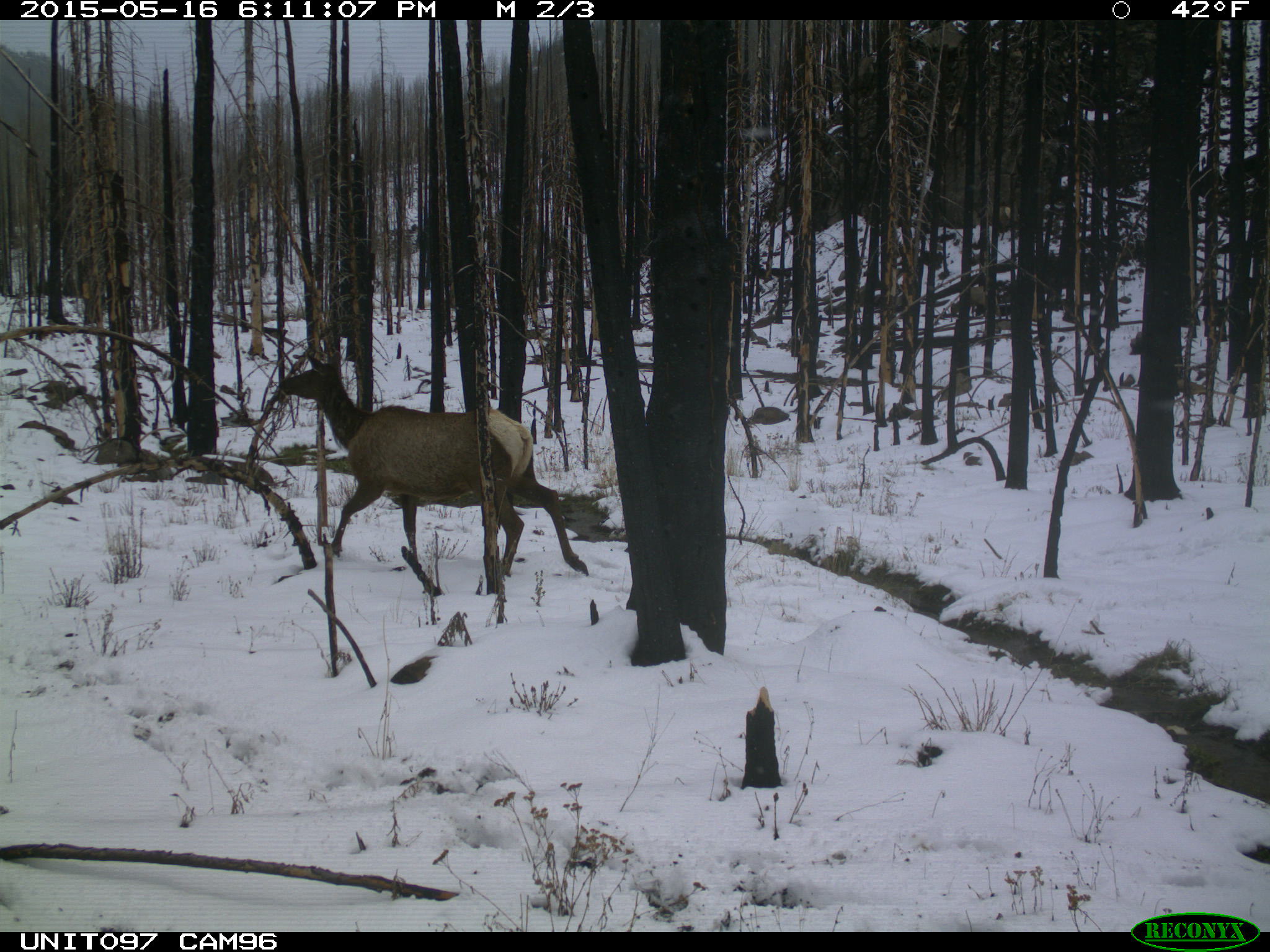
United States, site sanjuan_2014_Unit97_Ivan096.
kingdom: Animalia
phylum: Chordata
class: Mammalia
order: Artiodactyla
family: Cervidae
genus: Cervus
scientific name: Cervus elaphus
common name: red deer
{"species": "Cervus elaphus (red deer)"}